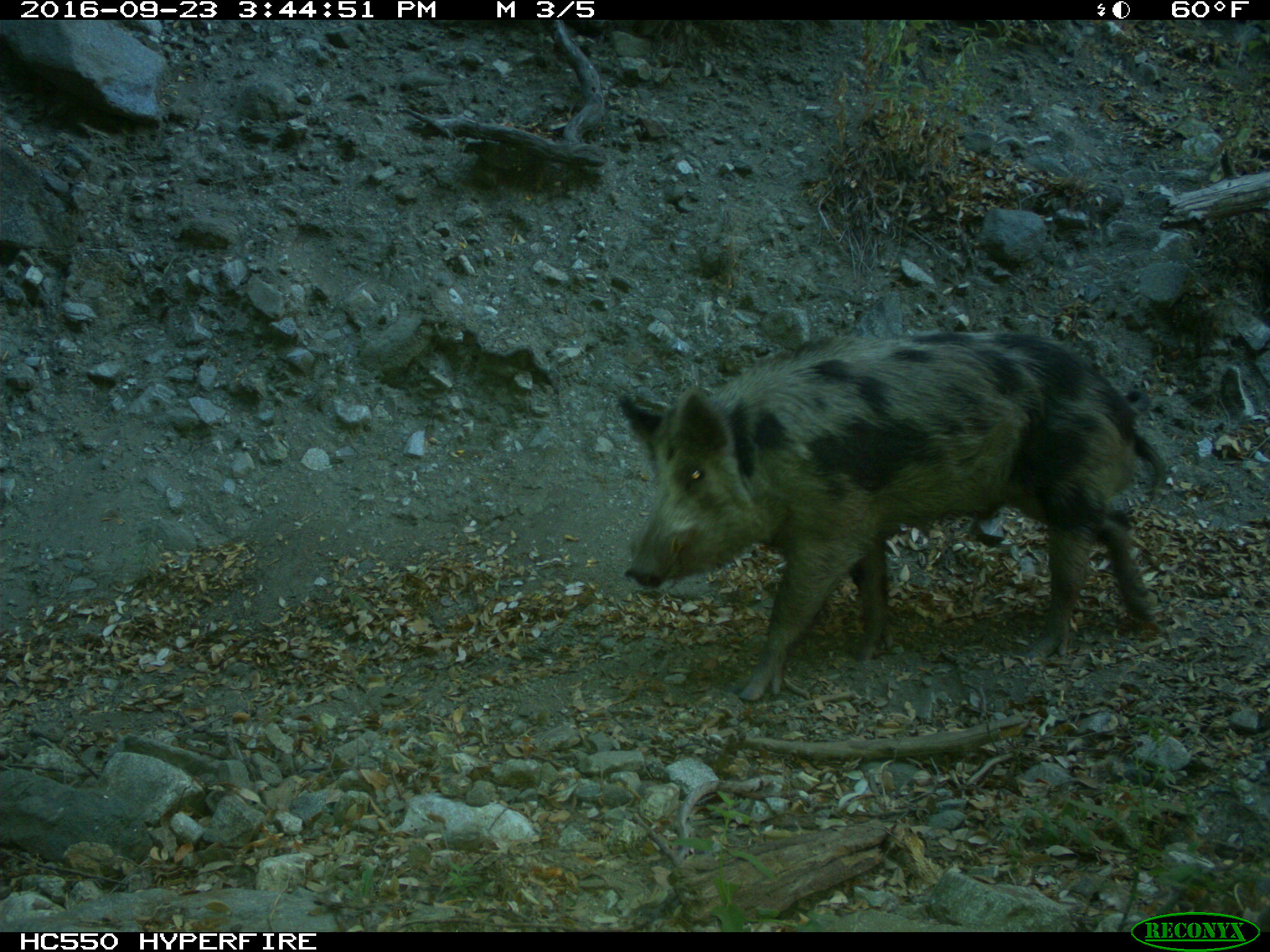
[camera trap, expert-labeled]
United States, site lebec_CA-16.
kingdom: Animalia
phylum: Chordata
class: Mammalia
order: Artiodactyla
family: Suidae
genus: Sus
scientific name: Sus scrofa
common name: wild boar